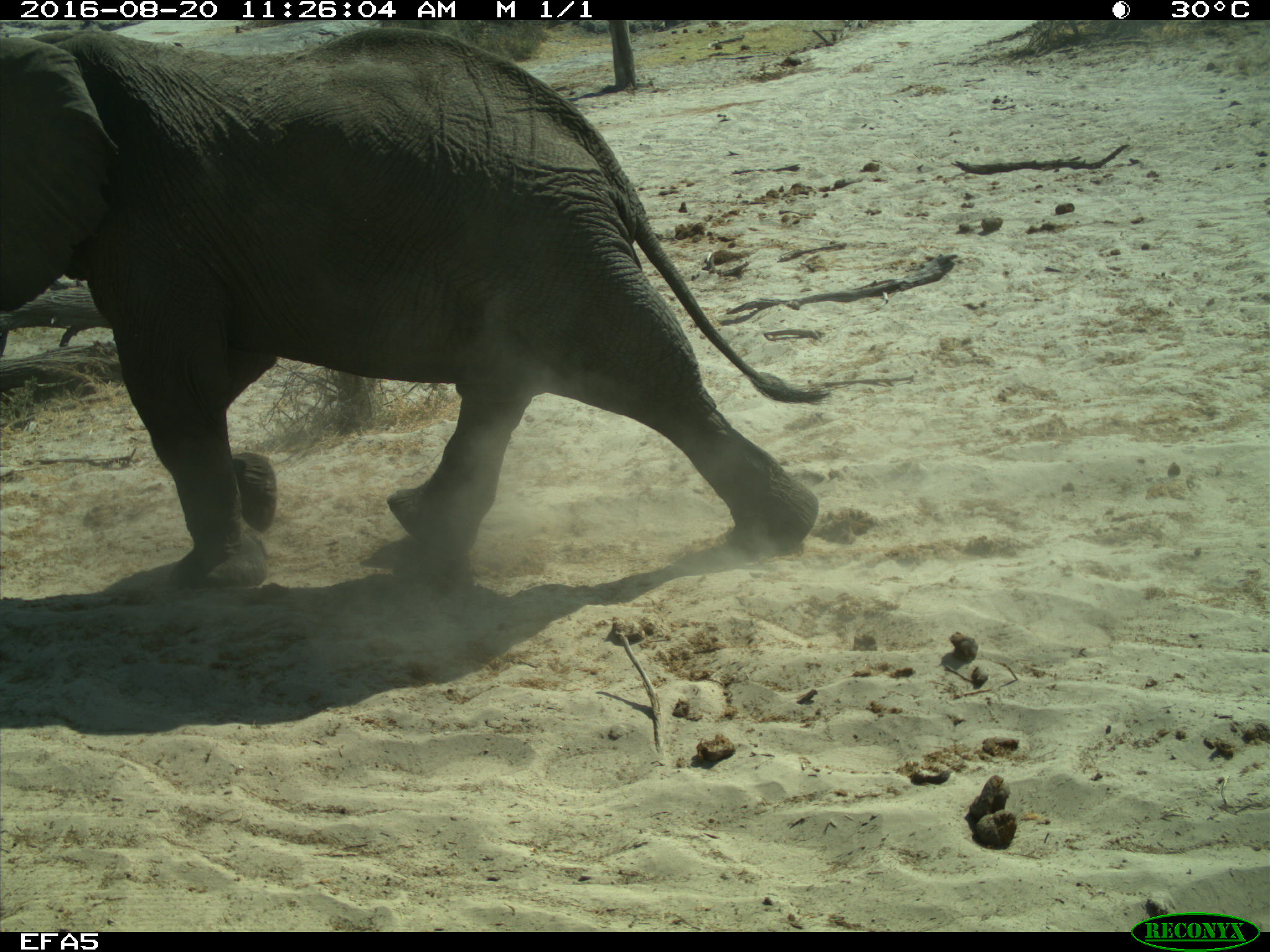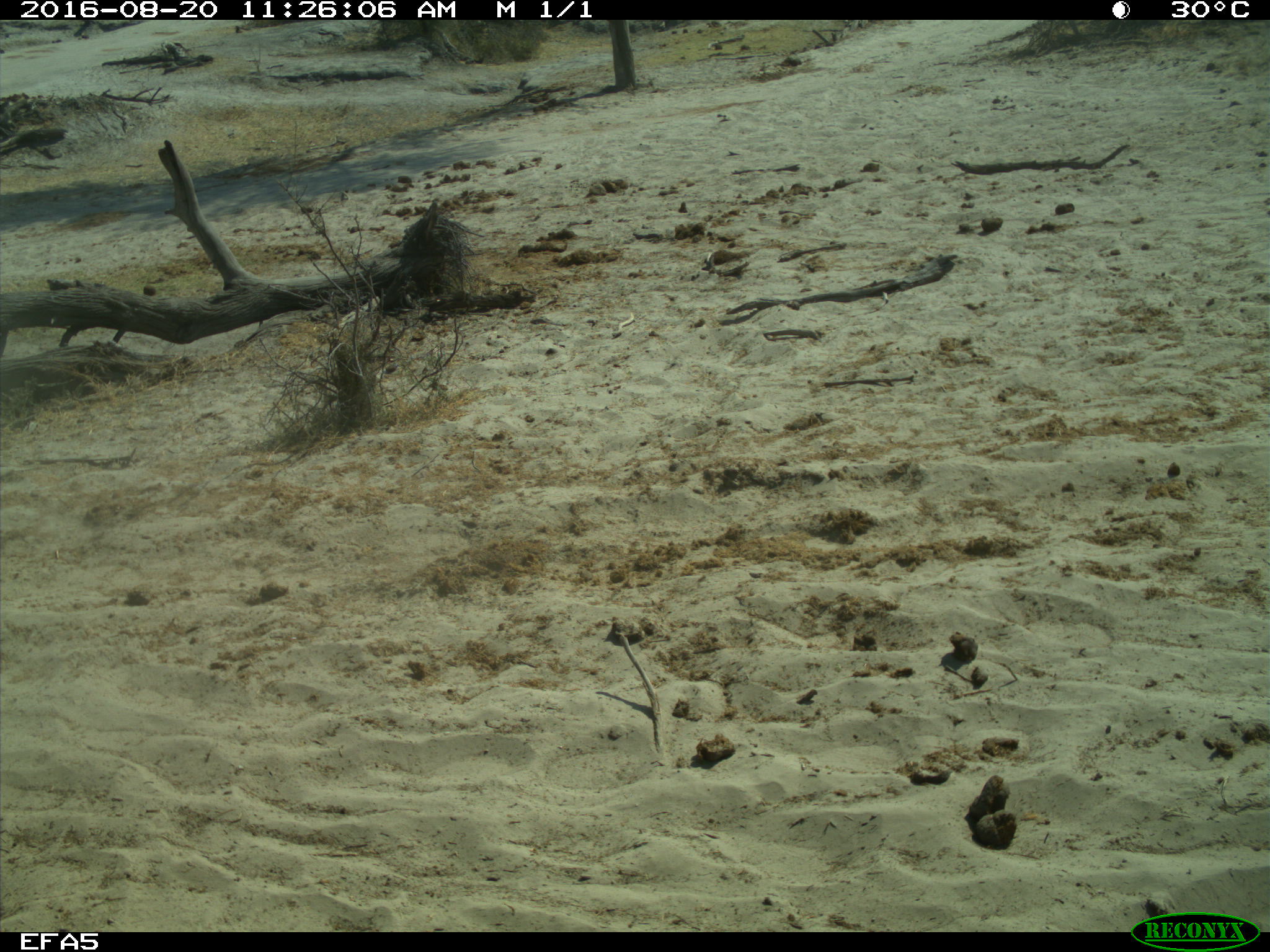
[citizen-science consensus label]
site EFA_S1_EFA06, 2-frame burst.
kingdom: Animalia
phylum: Chordata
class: Mammalia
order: Proboscidea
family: Elephantidae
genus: Loxodonta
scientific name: Loxodonta africana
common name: african bush elephant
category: elephant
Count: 1.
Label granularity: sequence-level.